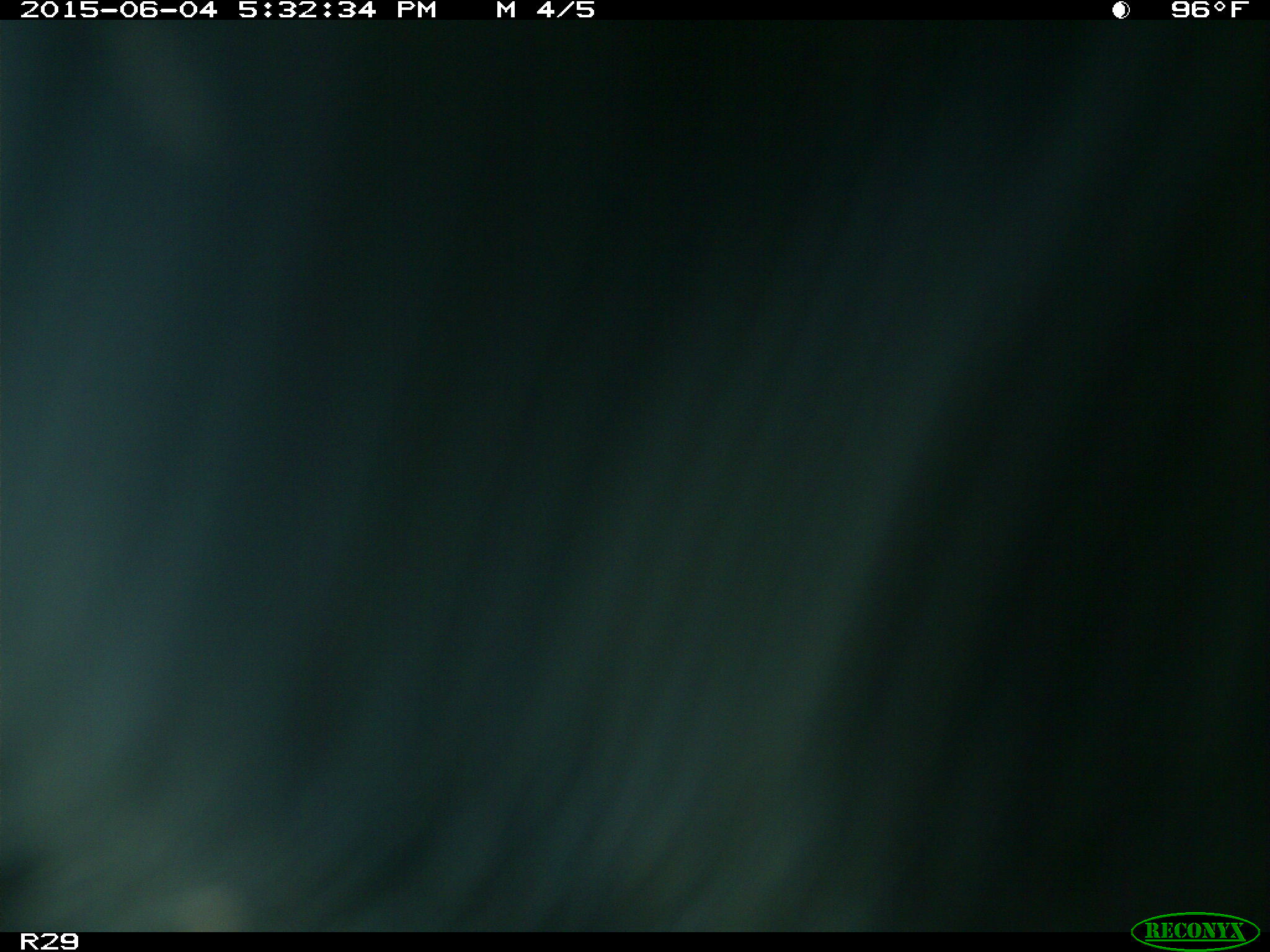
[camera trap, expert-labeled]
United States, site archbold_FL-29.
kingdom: Animalia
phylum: Chordata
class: Mammalia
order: Artiodactyla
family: Bovidae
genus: Bos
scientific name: Bos taurus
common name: domestic cow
Bos taurus (domestic cow).